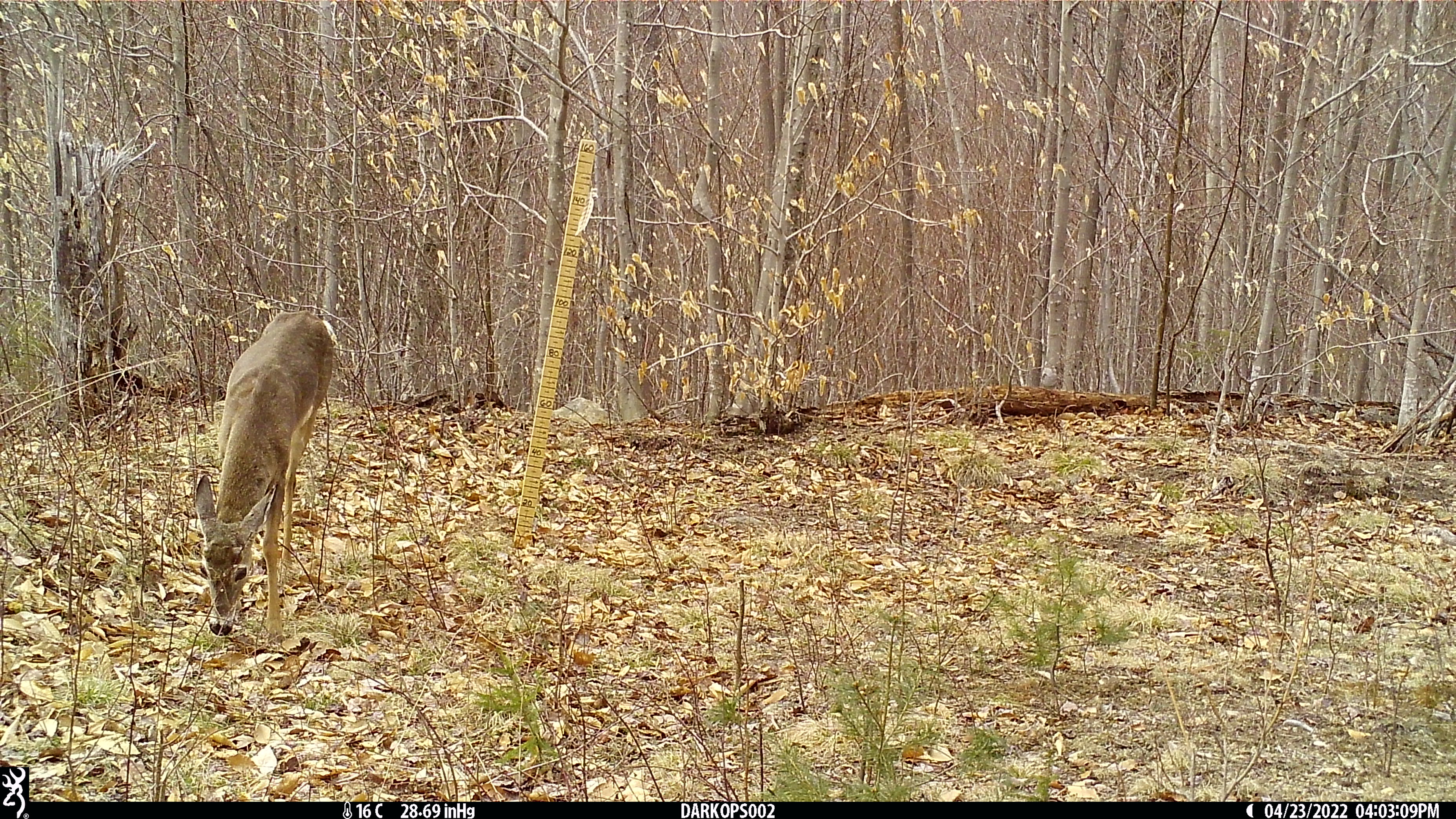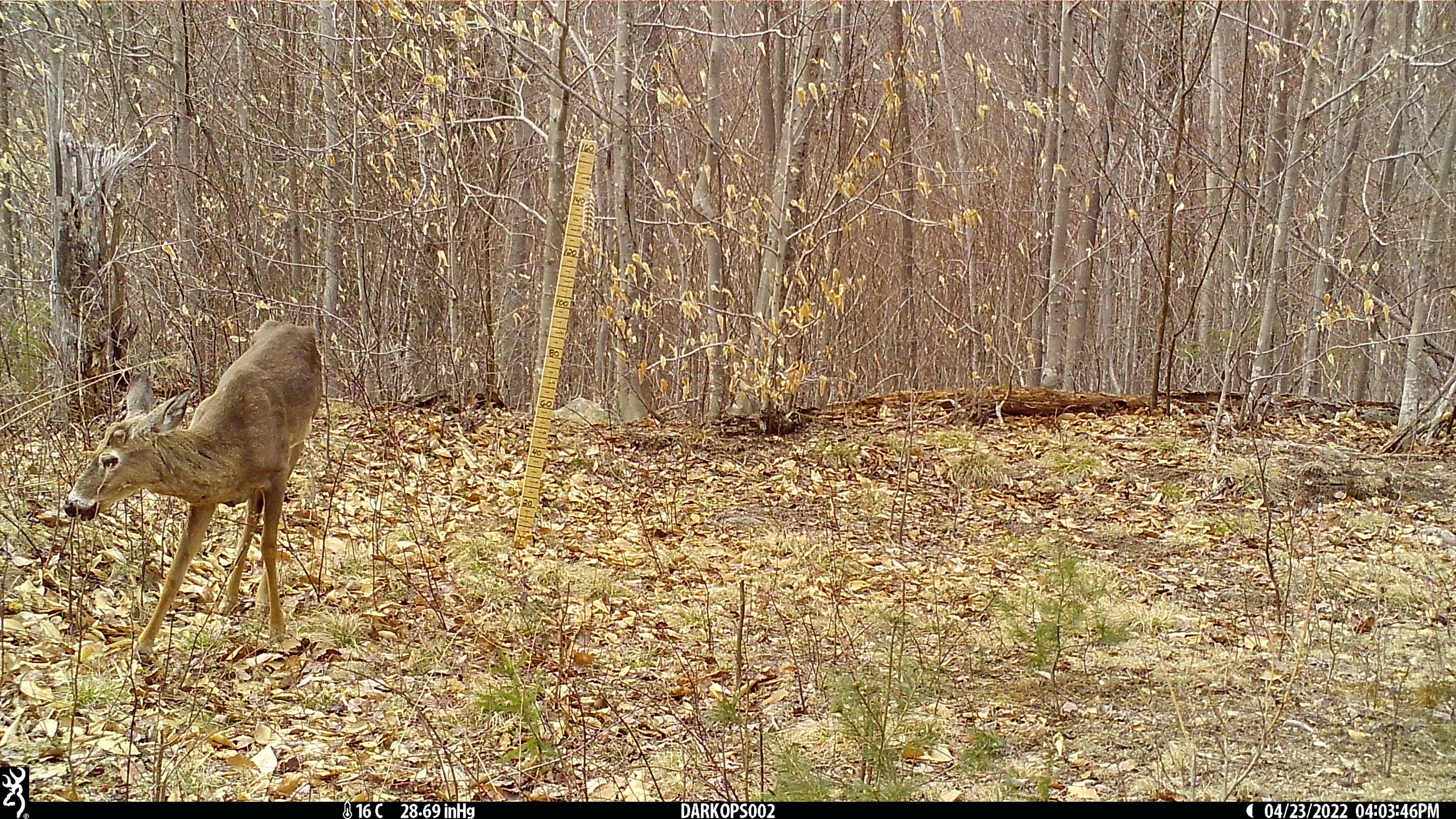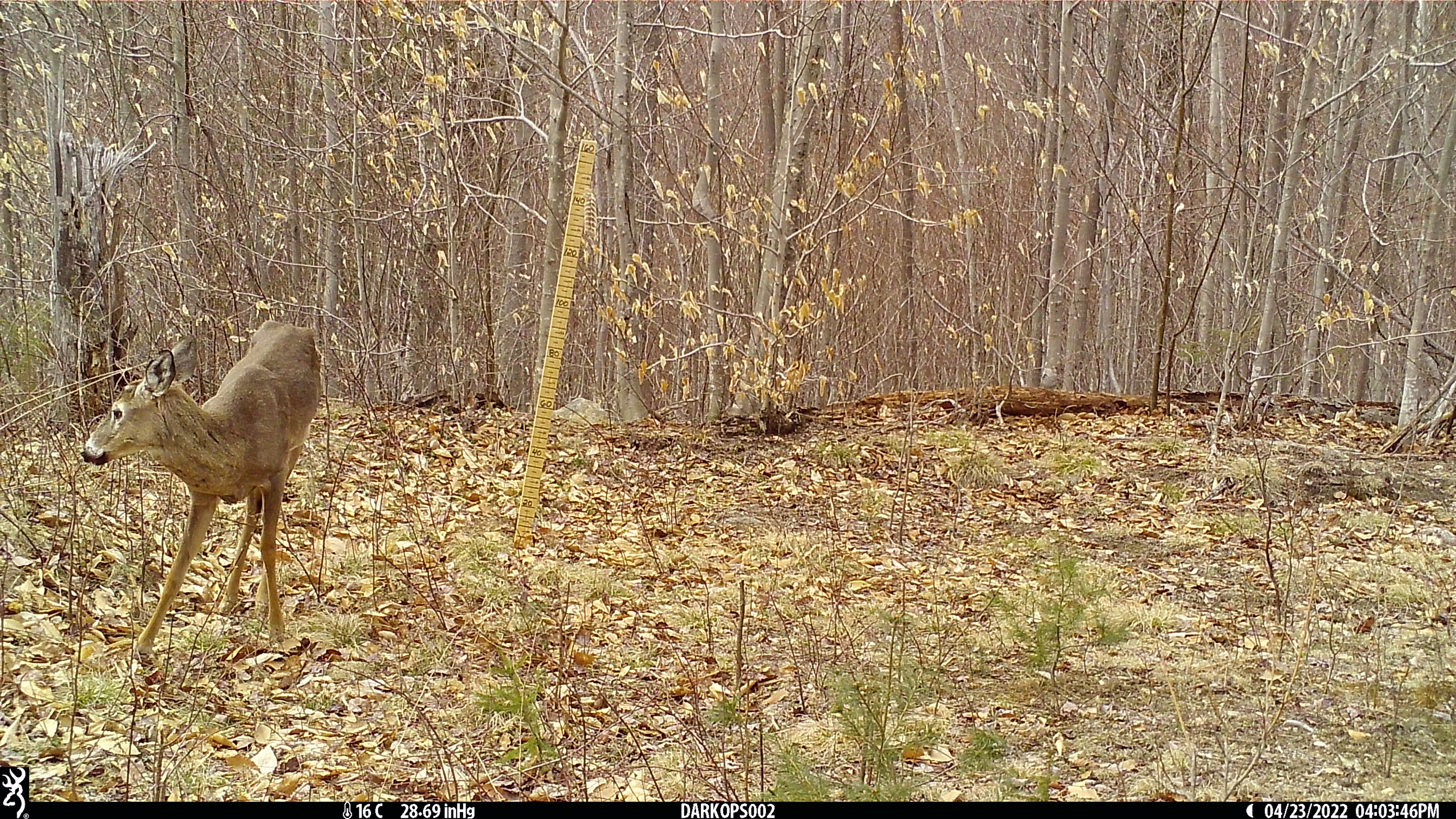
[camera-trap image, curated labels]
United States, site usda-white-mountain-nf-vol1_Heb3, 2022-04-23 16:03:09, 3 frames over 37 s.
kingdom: Animalia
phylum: Chordata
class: Mammalia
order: Artiodactyla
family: Cervidae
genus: Odocoileus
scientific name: Odocoileus virginianus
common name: white-tailed deer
White-tailed deer (Odocoileus virginianus).